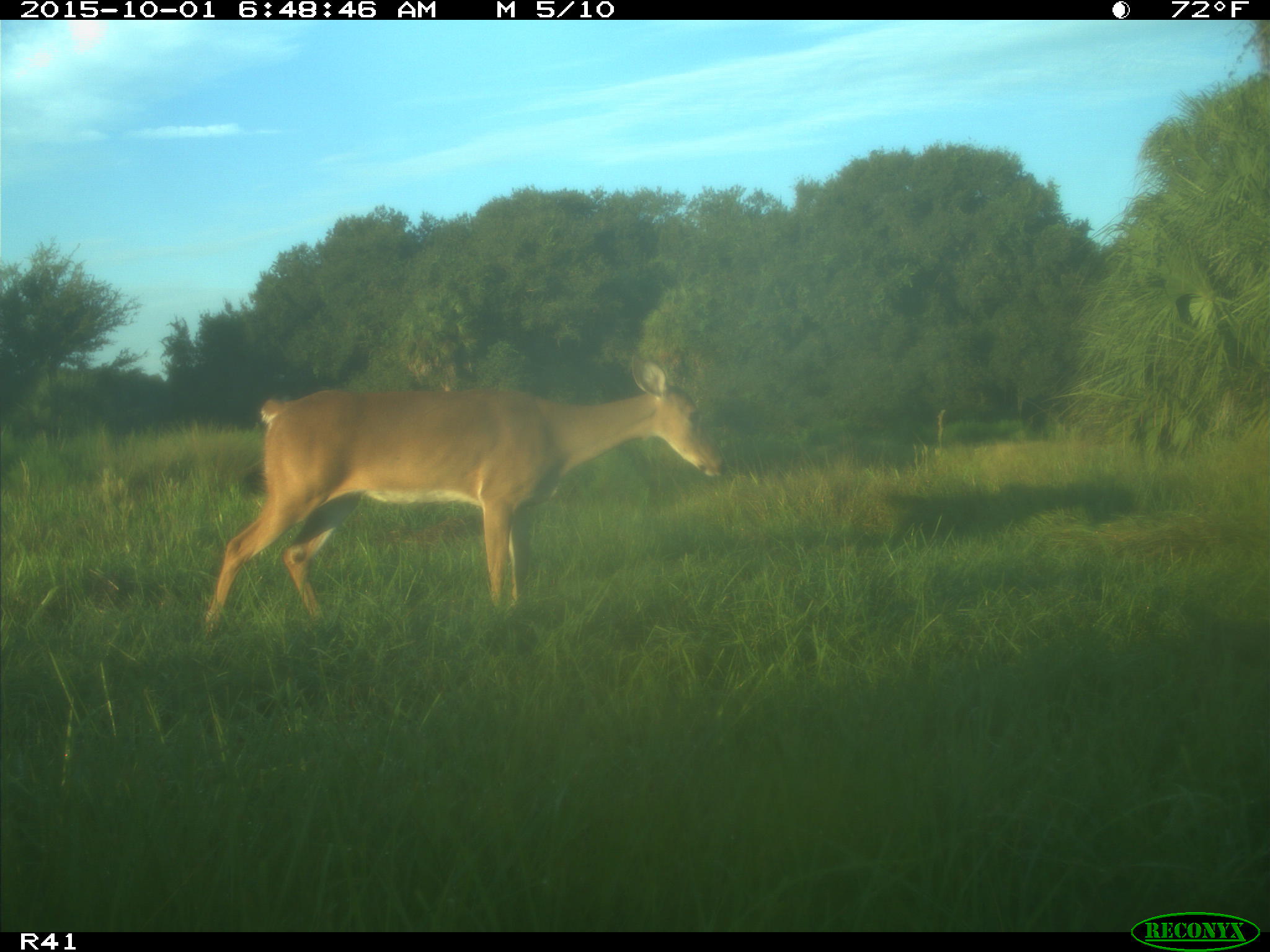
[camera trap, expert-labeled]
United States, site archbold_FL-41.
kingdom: Animalia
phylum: Chordata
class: Mammalia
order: Artiodactyla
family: Cervidae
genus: Odocoileus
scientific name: Odocoileus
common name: deer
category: unidentified deer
Unidentified deer (deer) (Odocoileus).